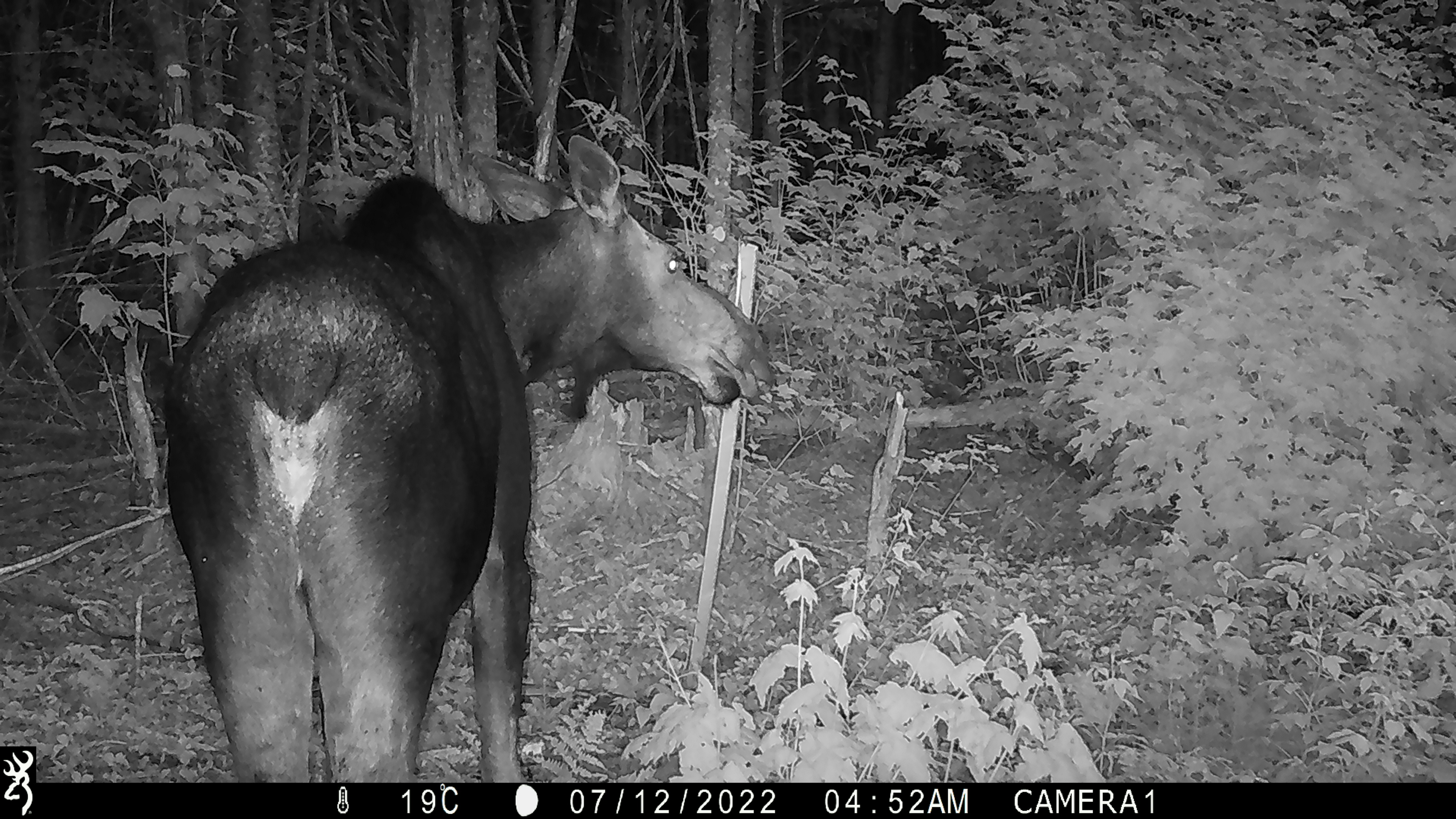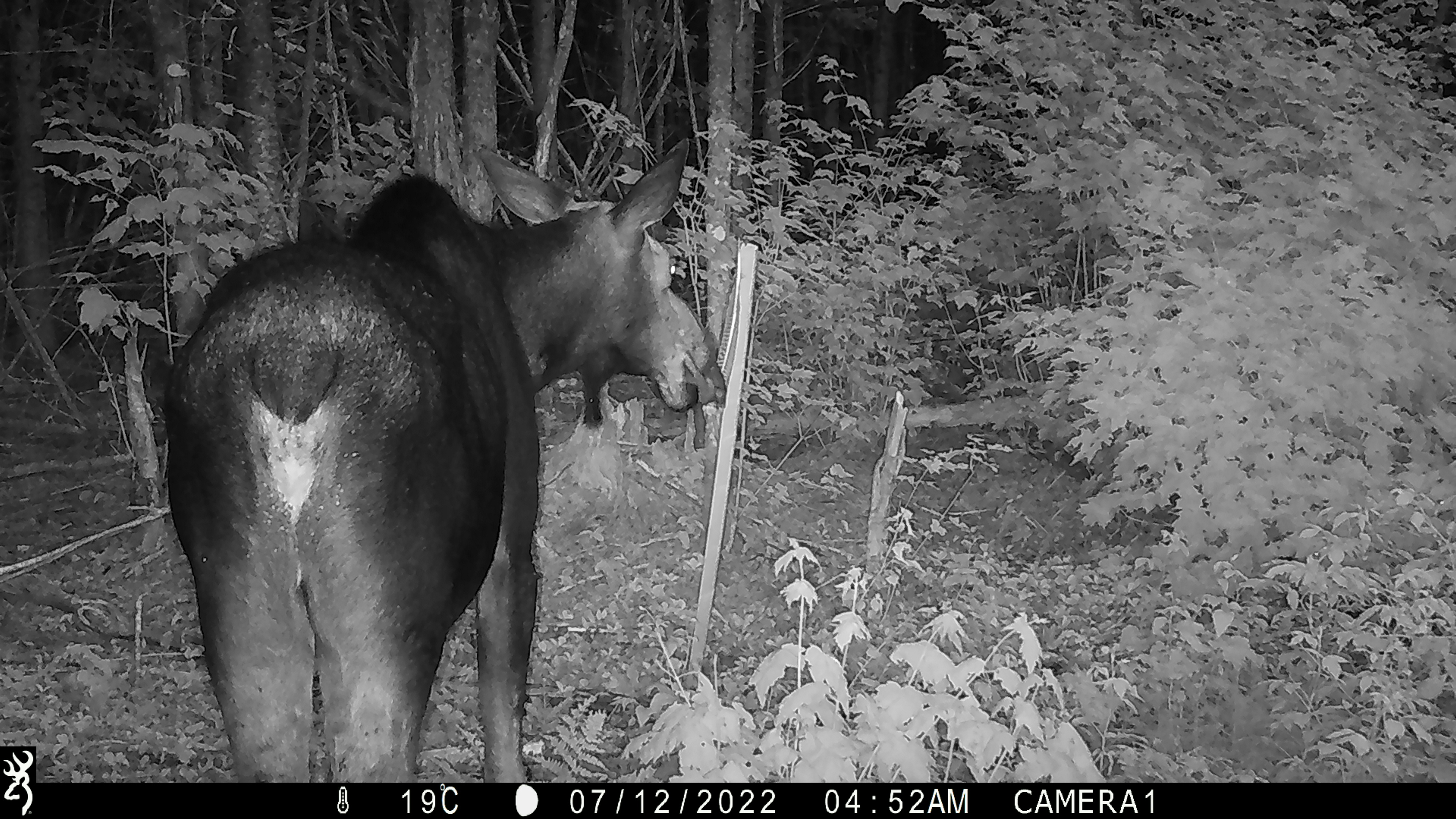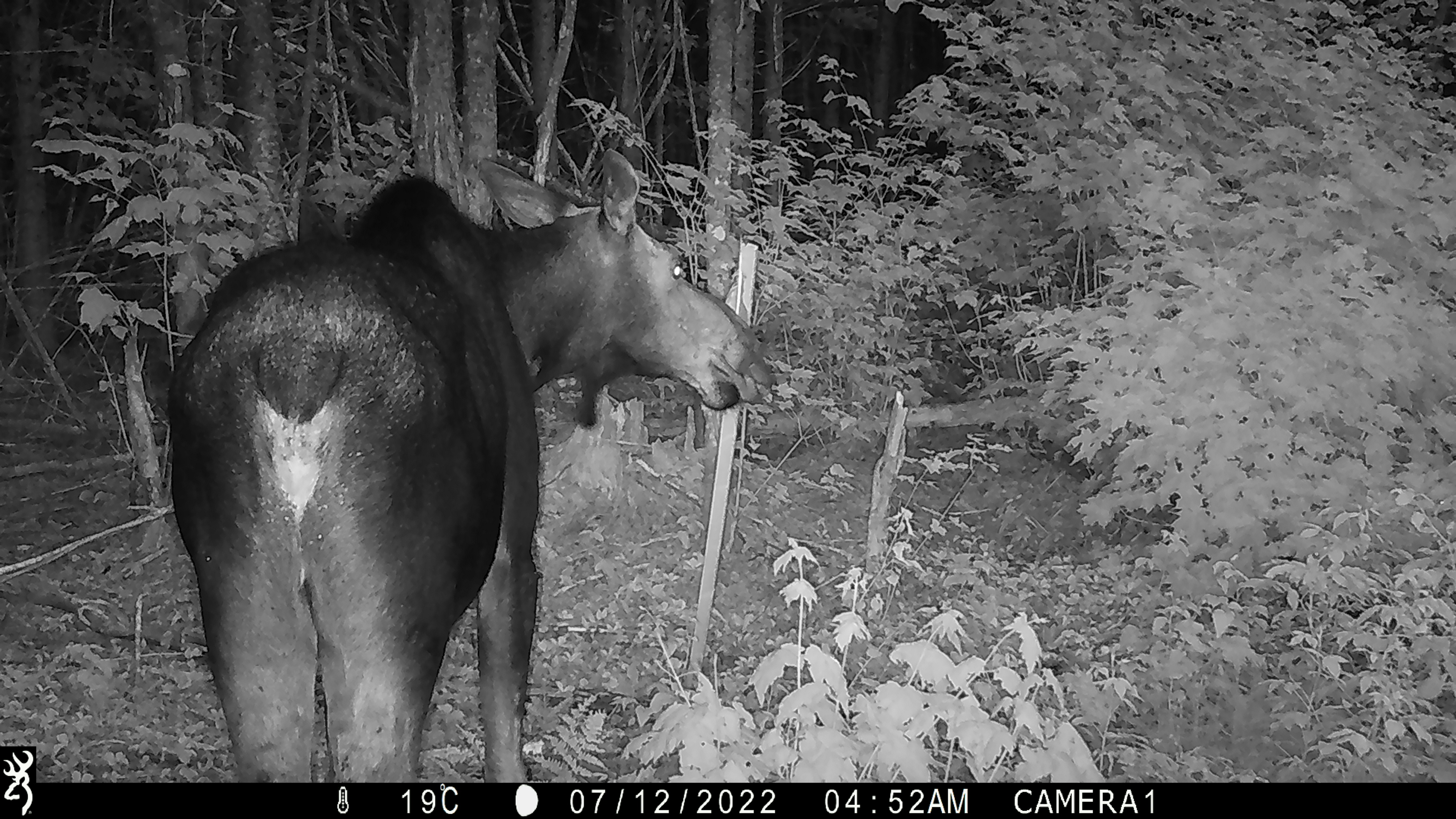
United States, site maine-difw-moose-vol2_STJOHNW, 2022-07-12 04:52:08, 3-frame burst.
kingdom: Animalia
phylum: Chordata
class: Mammalia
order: Artiodactyla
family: Cervidae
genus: Alces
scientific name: Alces alces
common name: moose